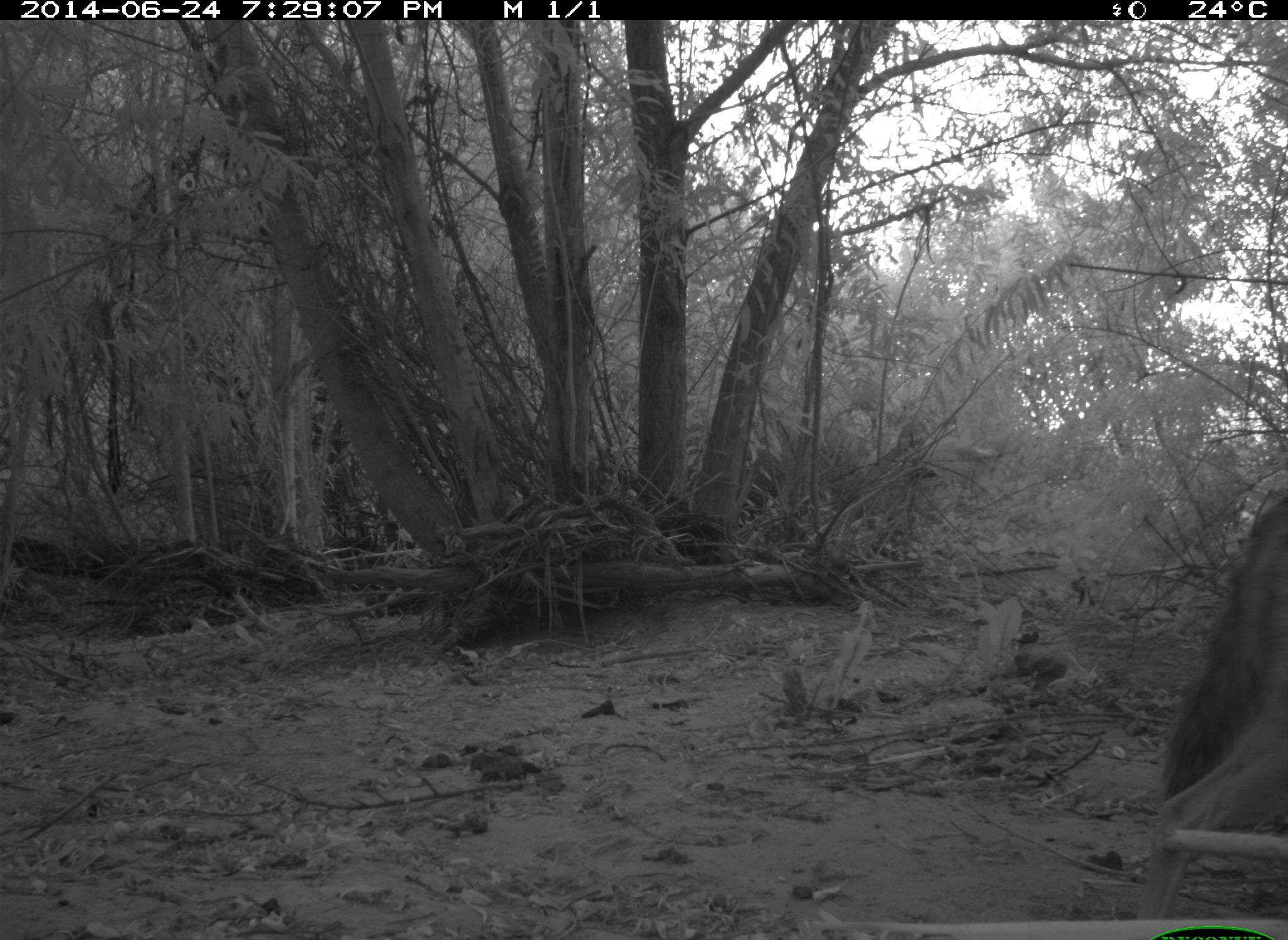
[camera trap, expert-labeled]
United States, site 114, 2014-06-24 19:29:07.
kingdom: Animalia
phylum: Chordata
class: Mammalia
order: Carnivora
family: Canidae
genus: Canis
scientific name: Canis latrans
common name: coyote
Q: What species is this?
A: Coyote (Canis latrans).